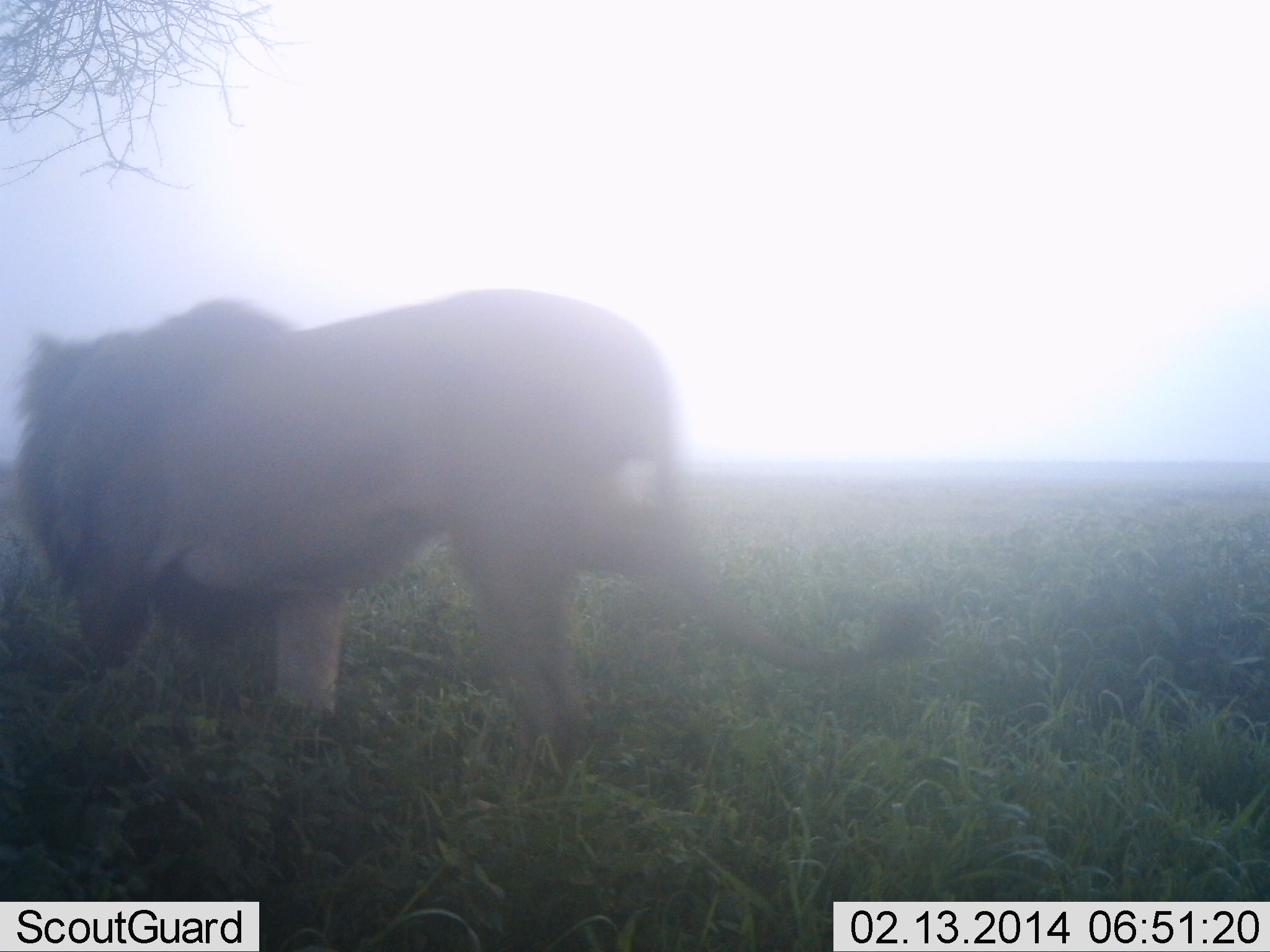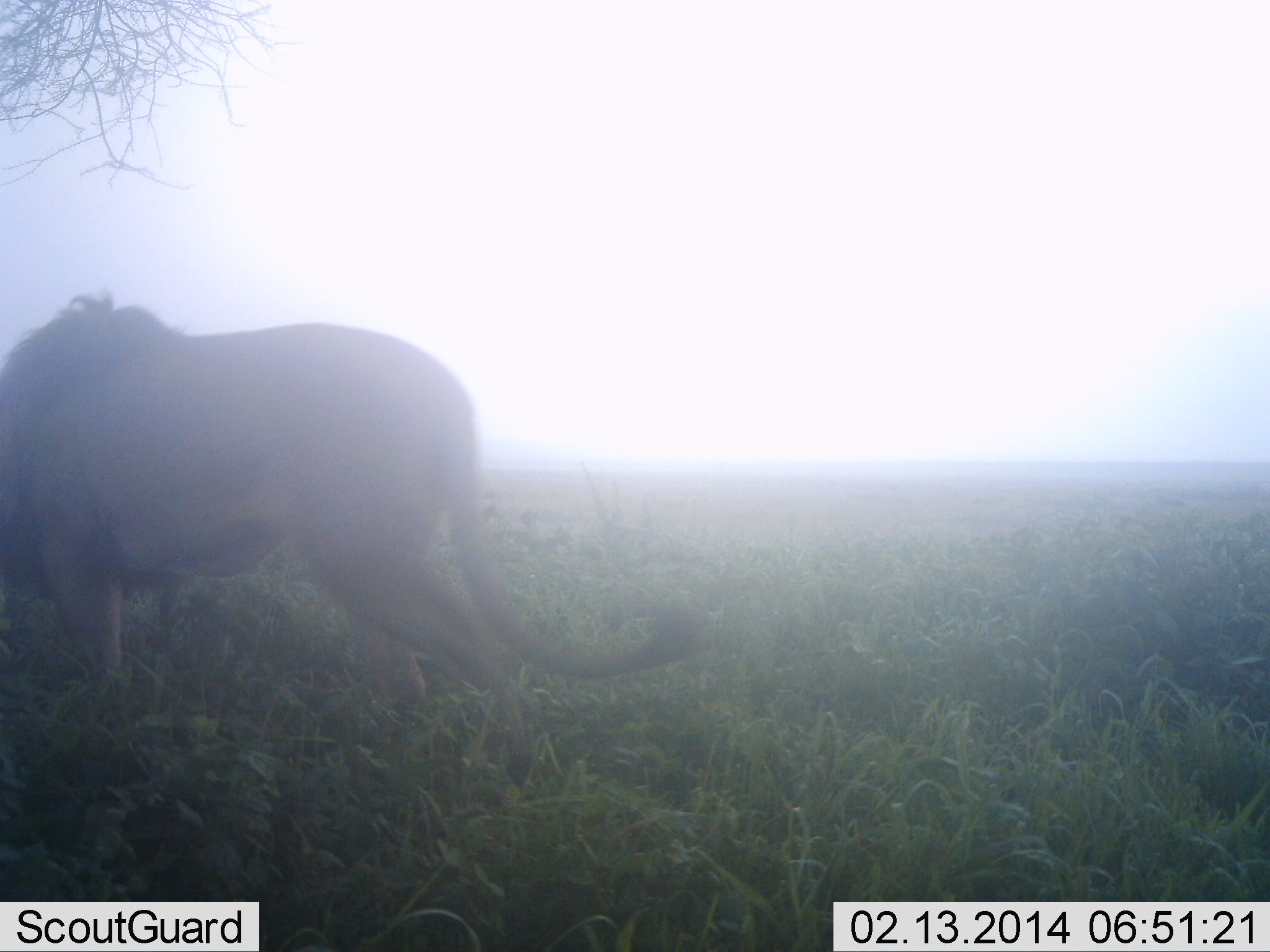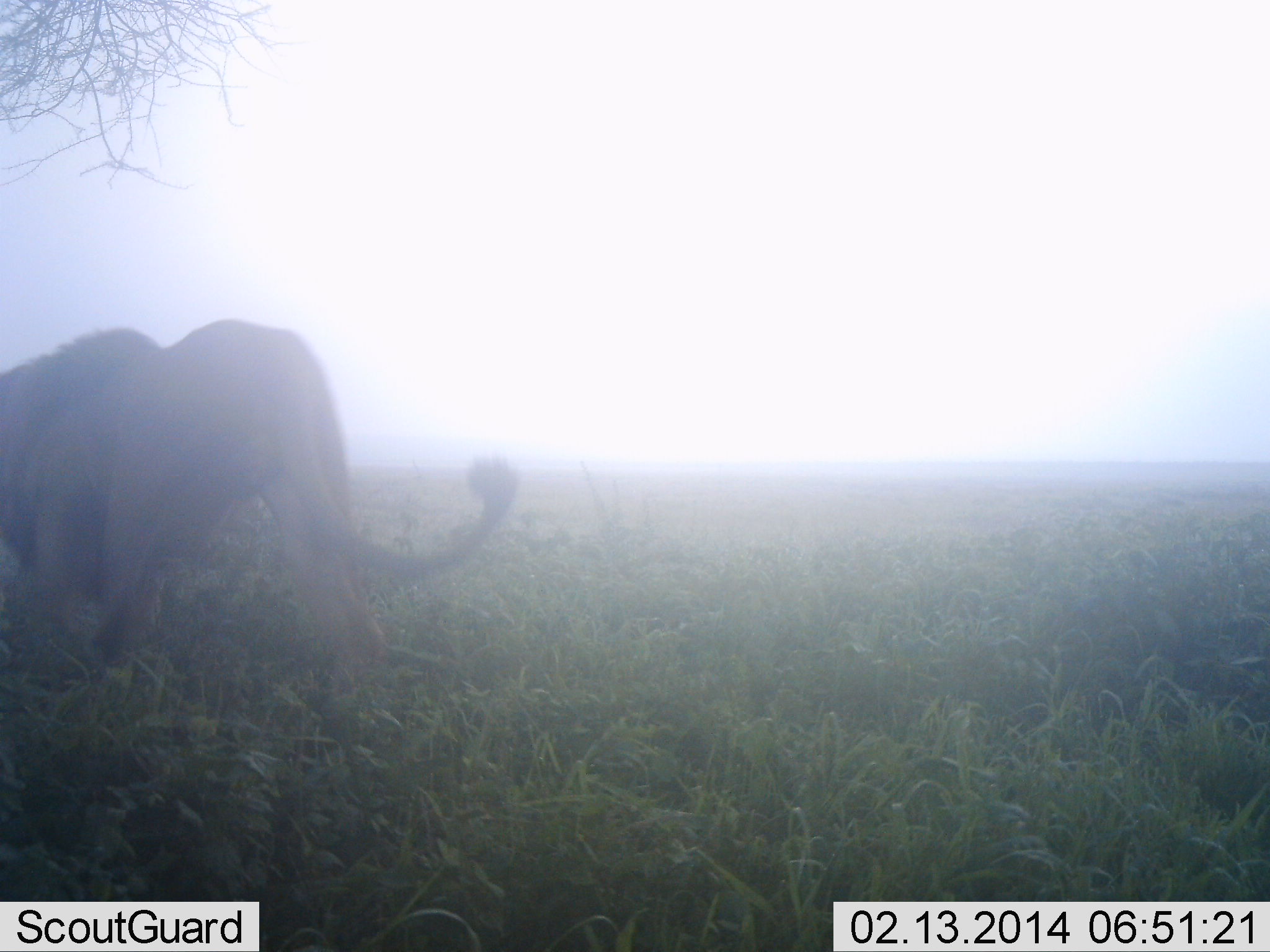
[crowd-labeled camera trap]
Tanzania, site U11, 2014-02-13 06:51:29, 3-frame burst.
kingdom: Animalia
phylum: Chordata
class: Mammalia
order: Carnivora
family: Felidae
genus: Panthera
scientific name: Panthera leo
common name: lion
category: lionmale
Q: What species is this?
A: Lionmale (lion) (Panthera leo).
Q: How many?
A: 1.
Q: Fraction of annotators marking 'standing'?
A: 10%.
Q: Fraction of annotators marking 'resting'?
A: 10%.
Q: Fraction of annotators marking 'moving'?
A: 90%.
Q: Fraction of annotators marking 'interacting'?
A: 0%.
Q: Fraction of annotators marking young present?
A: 0%.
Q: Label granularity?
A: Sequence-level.